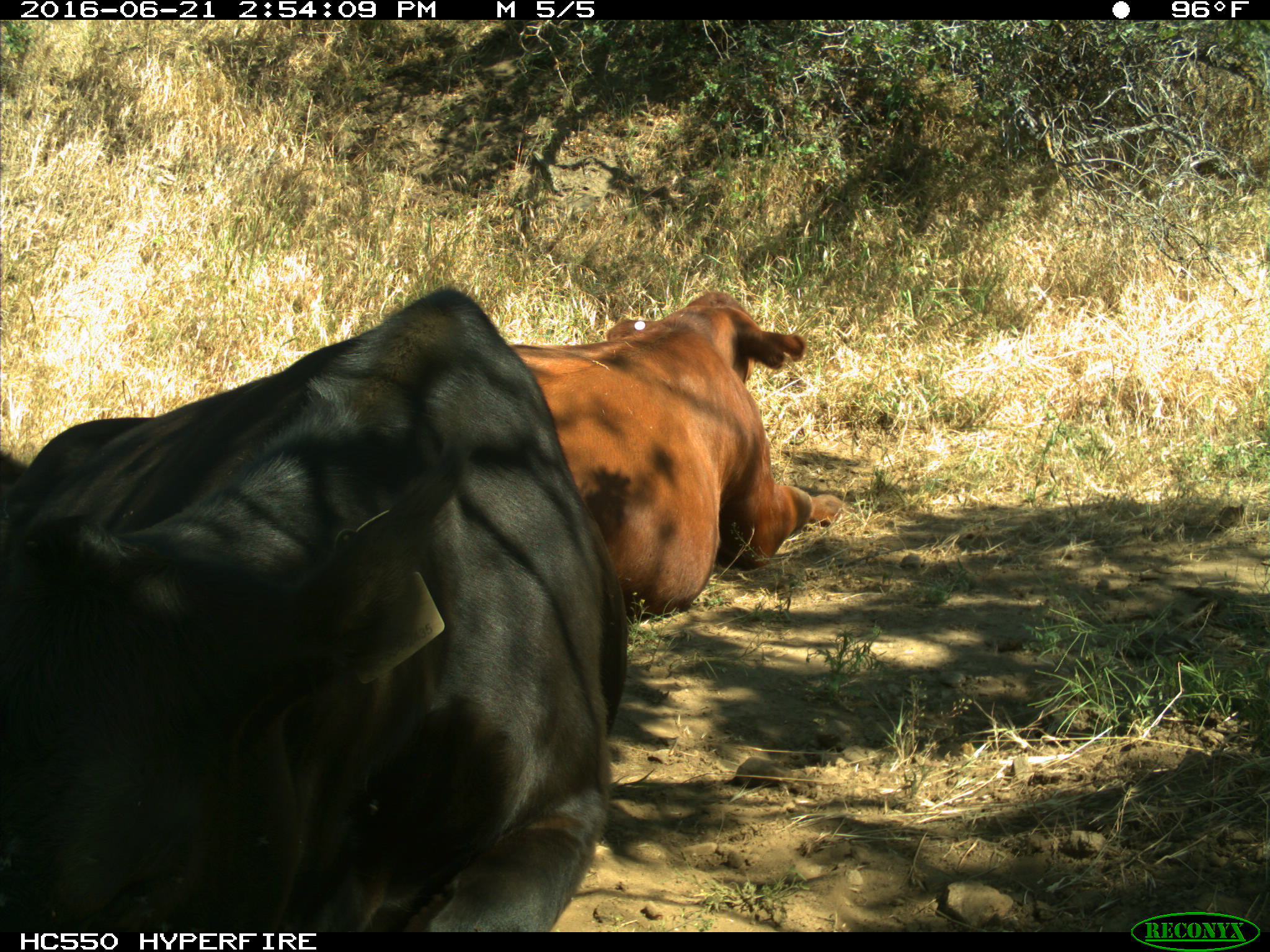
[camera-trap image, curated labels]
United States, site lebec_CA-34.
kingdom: Animalia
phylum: Chordata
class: Mammalia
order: Artiodactyla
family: Bovidae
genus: Bos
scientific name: Bos taurus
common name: domestic cow